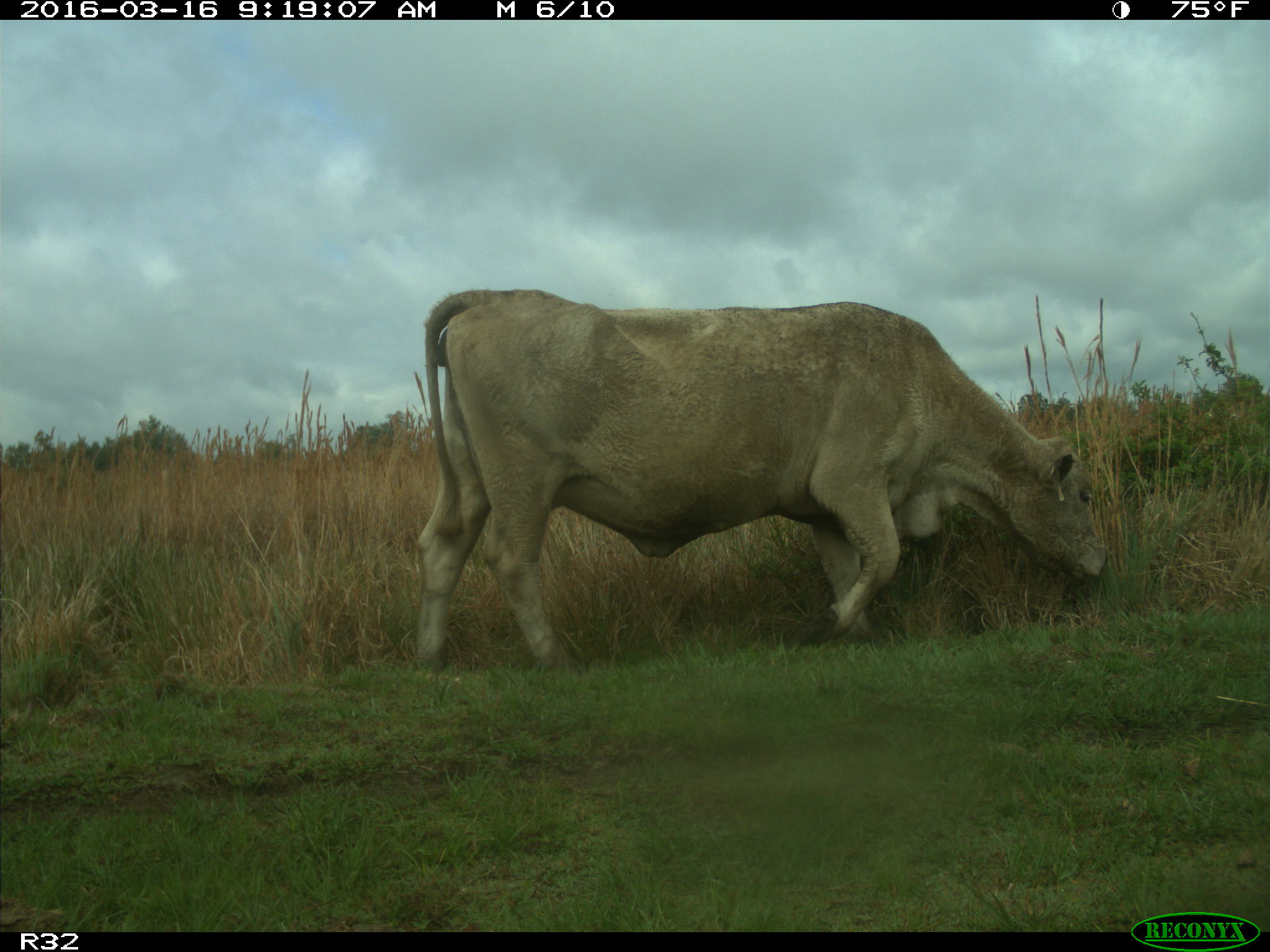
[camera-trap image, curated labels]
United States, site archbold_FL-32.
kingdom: Animalia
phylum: Chordata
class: Mammalia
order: Artiodactyla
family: Bovidae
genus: Bos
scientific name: Bos taurus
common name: domestic cow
Bos taurus (domestic cow).